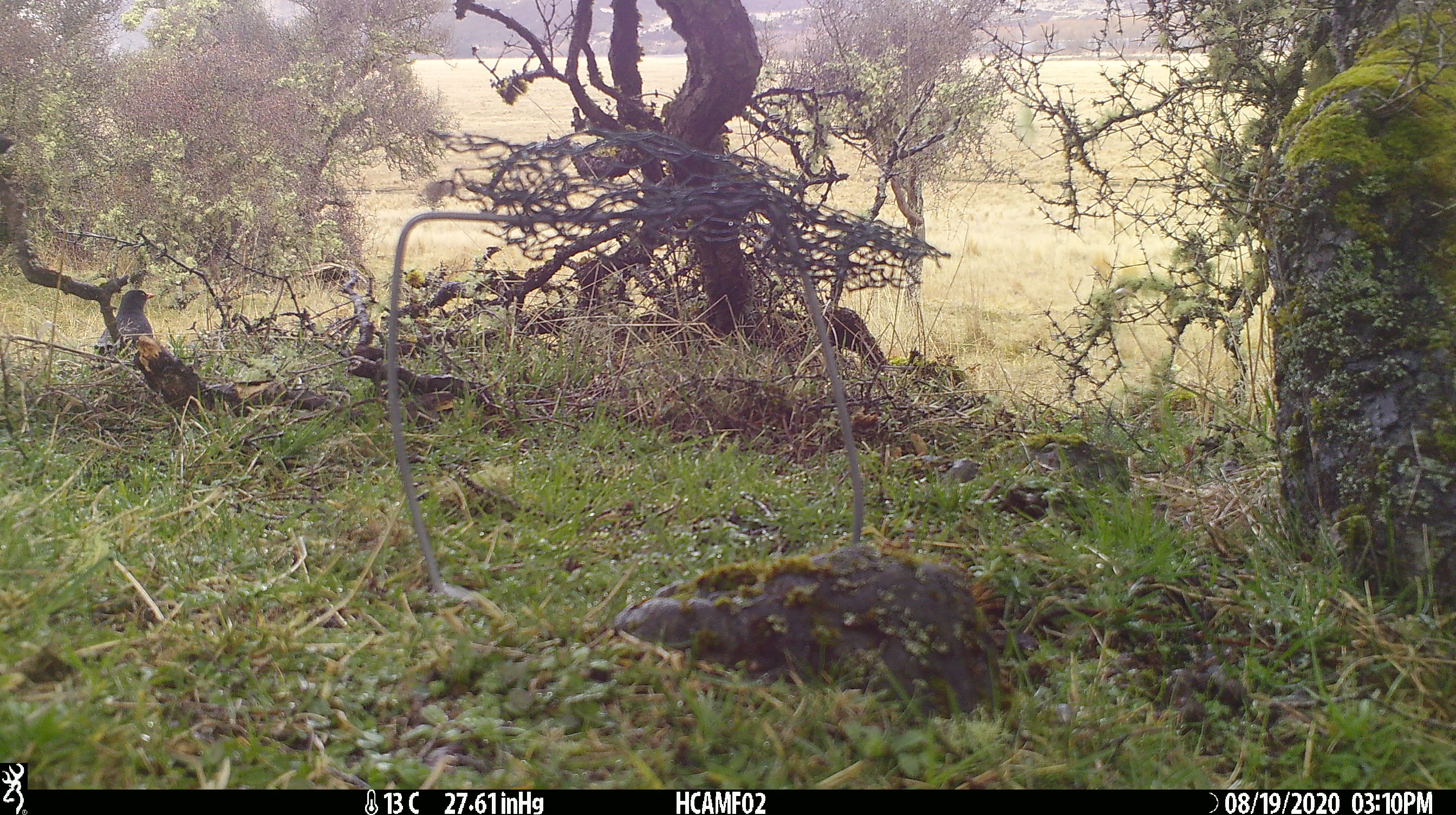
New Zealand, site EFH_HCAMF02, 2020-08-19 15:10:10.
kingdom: Animalia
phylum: Chordata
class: Aves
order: Passeriformes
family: Turdidae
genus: Turdus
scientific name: Turdus merula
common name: eurasian blackbird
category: blackbird